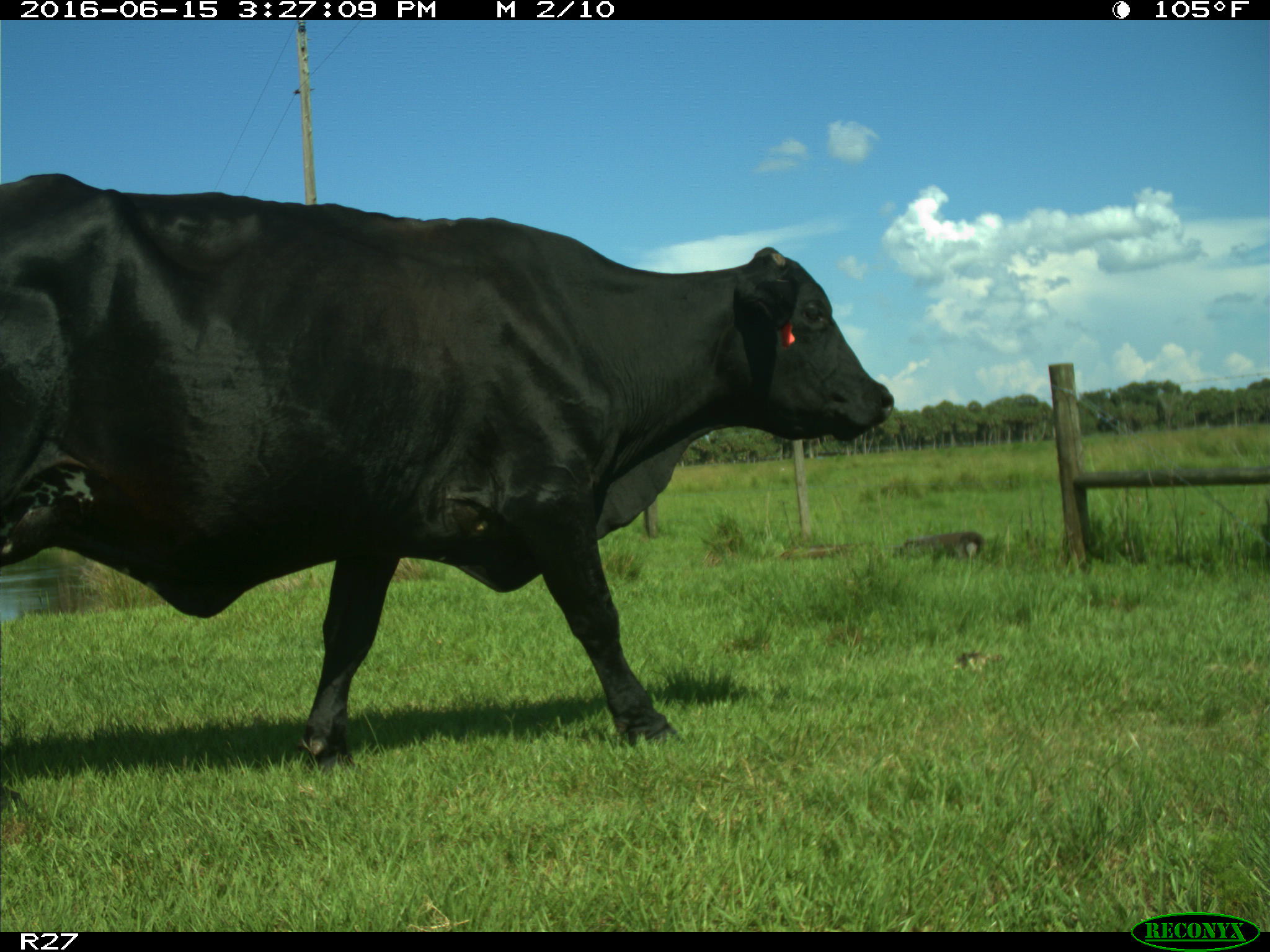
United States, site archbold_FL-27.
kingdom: Animalia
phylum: Chordata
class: Mammalia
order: Artiodactyla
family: Bovidae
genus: Bos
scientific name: Bos taurus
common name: domestic cow